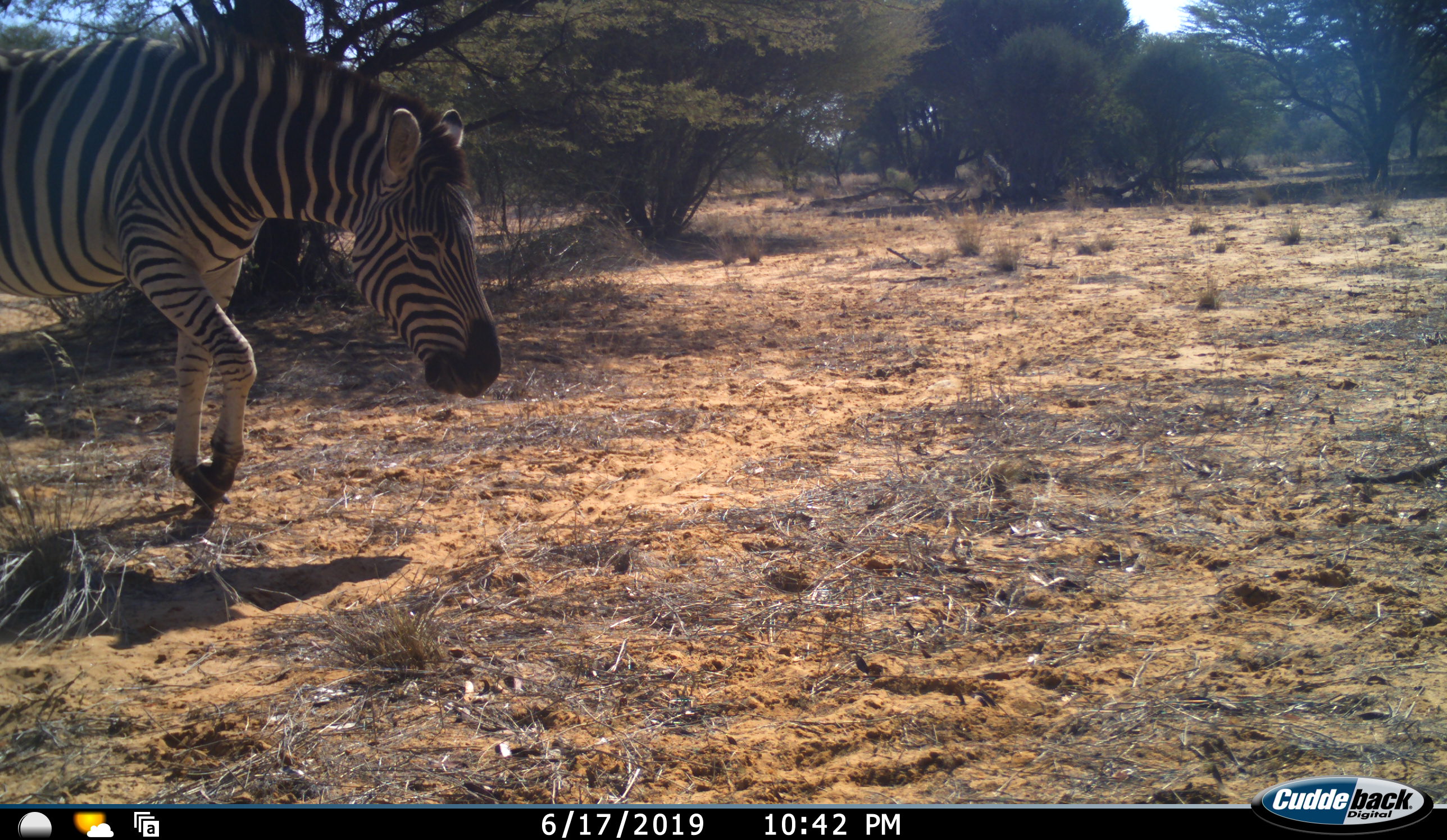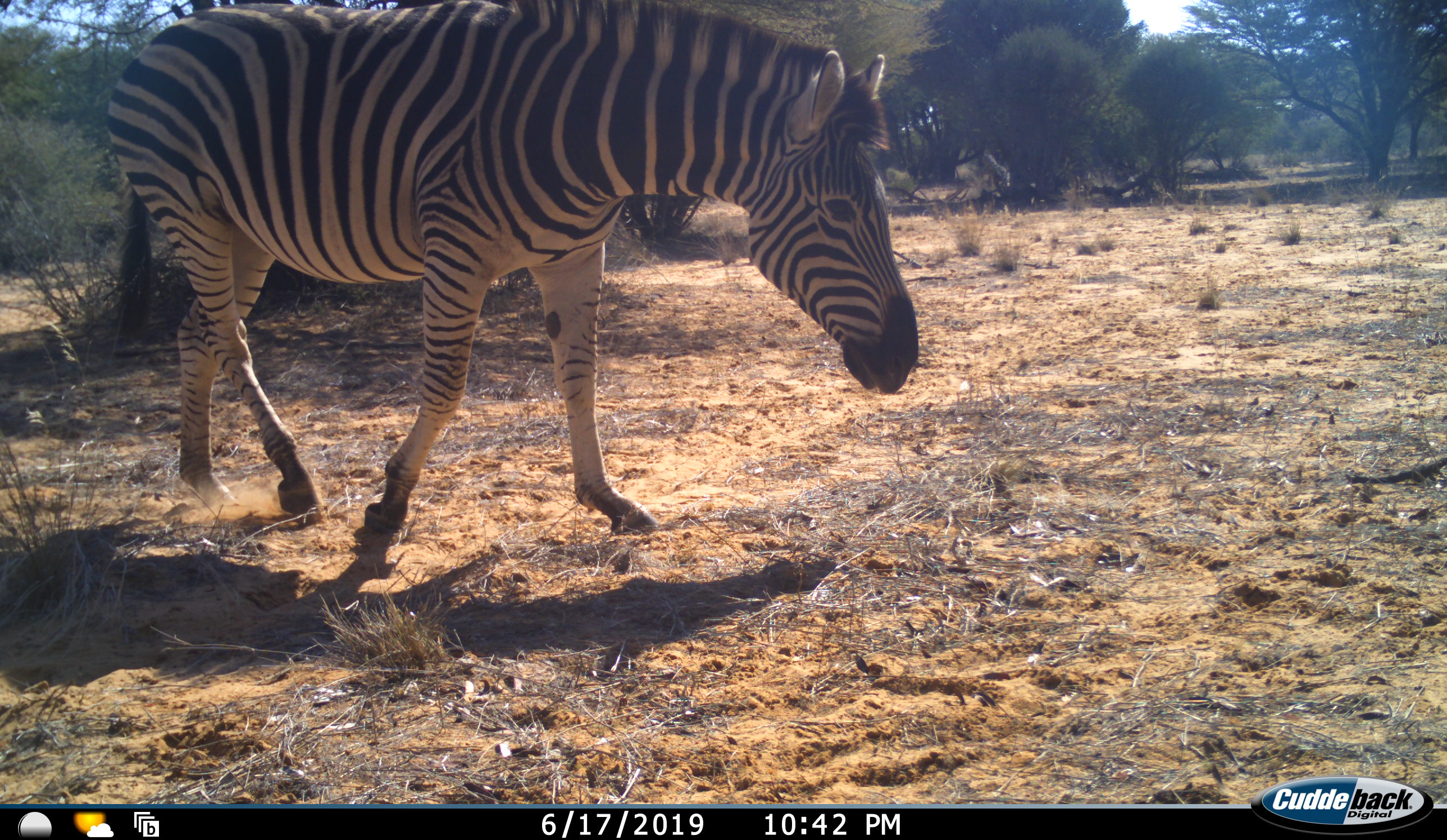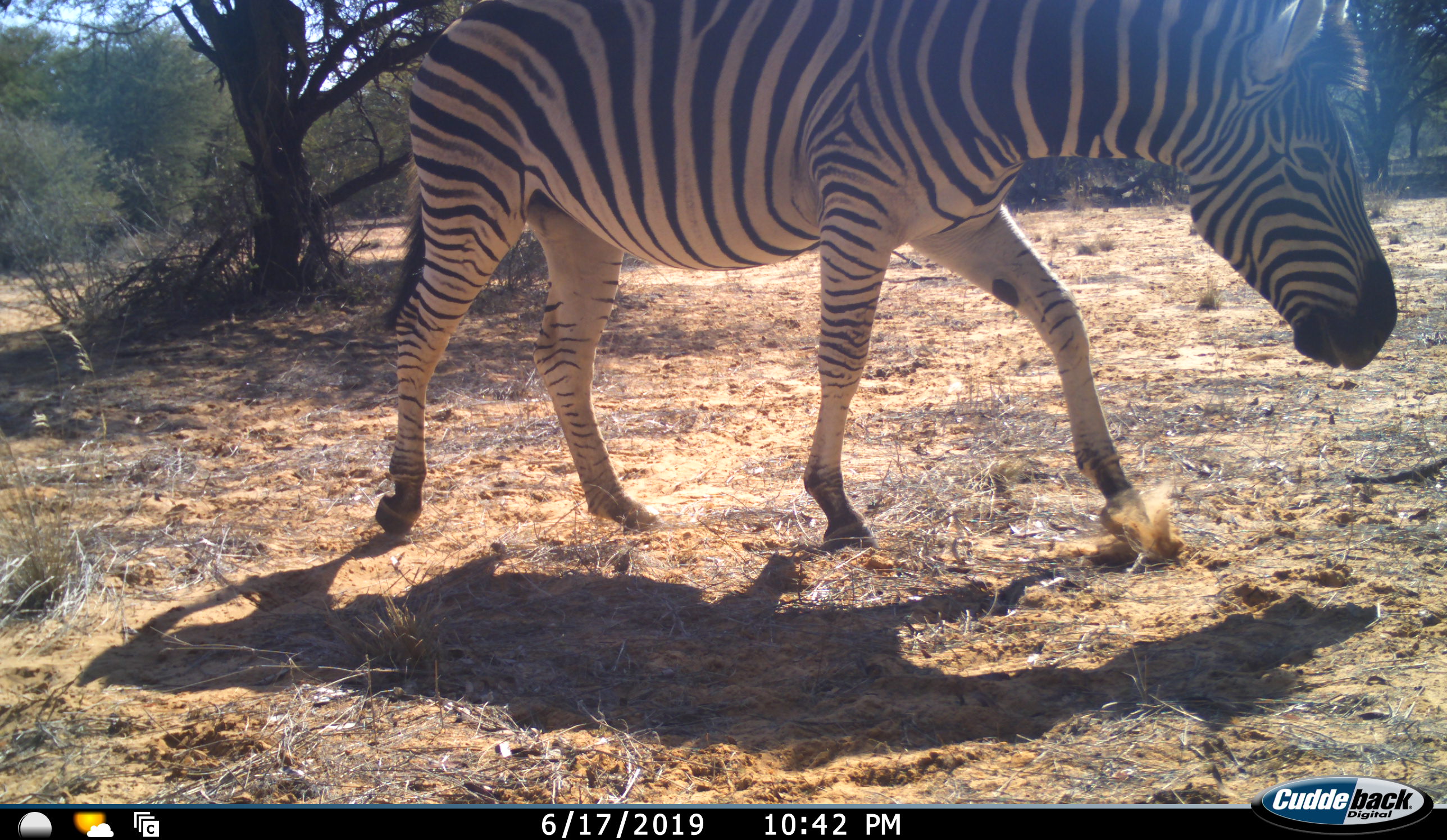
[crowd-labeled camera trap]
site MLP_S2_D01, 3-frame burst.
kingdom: Animalia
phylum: Chordata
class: Mammalia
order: Perissodactyla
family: Equidae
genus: Equus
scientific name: Equus quagga burchellii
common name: burchell's zebra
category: zebraburchells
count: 1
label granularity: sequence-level